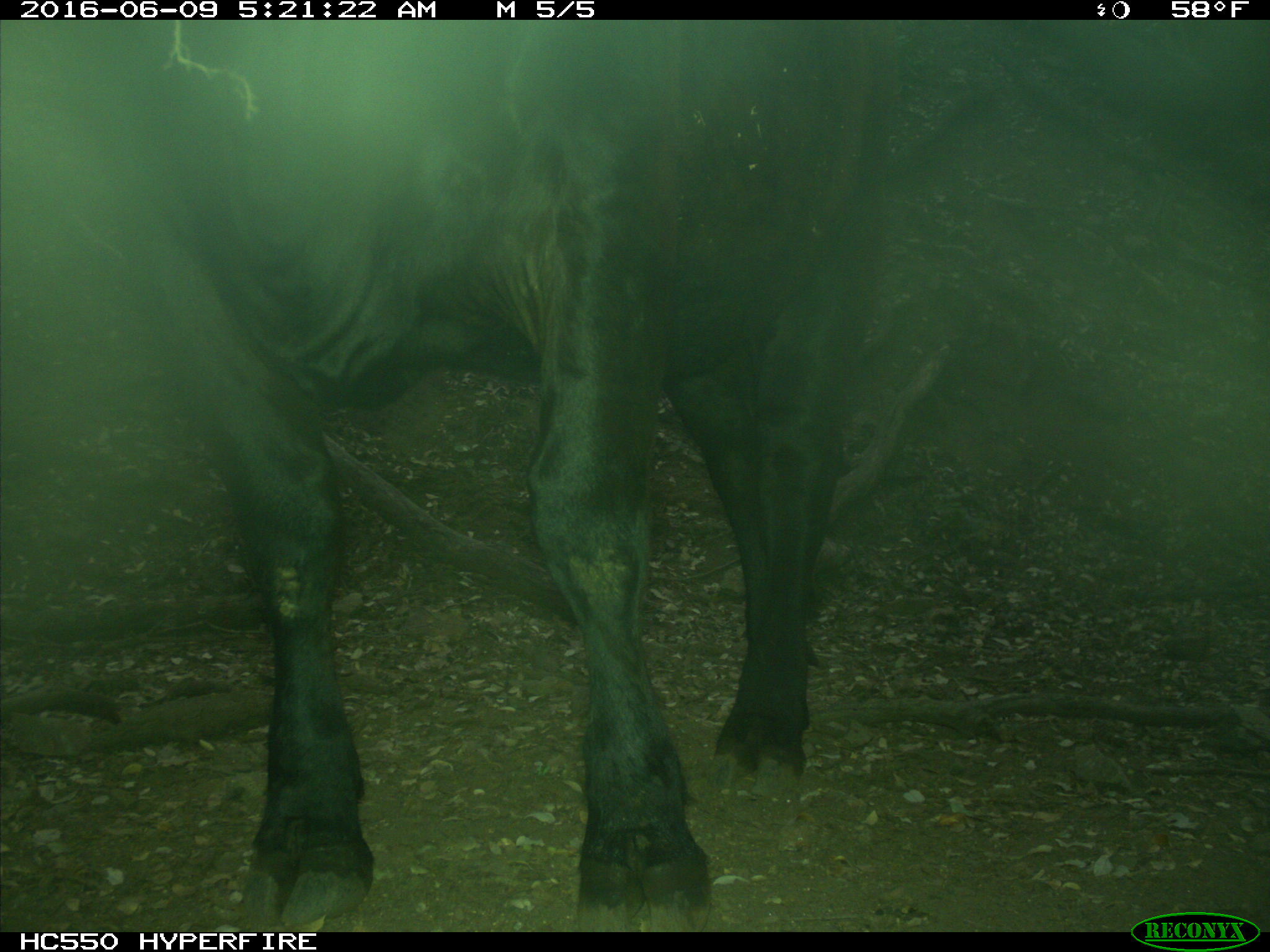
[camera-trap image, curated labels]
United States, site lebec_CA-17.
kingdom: Animalia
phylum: Chordata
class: Mammalia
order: Artiodactyla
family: Bovidae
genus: Bos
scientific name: Bos taurus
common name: domestic cow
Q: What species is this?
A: Bos taurus (domestic cow).